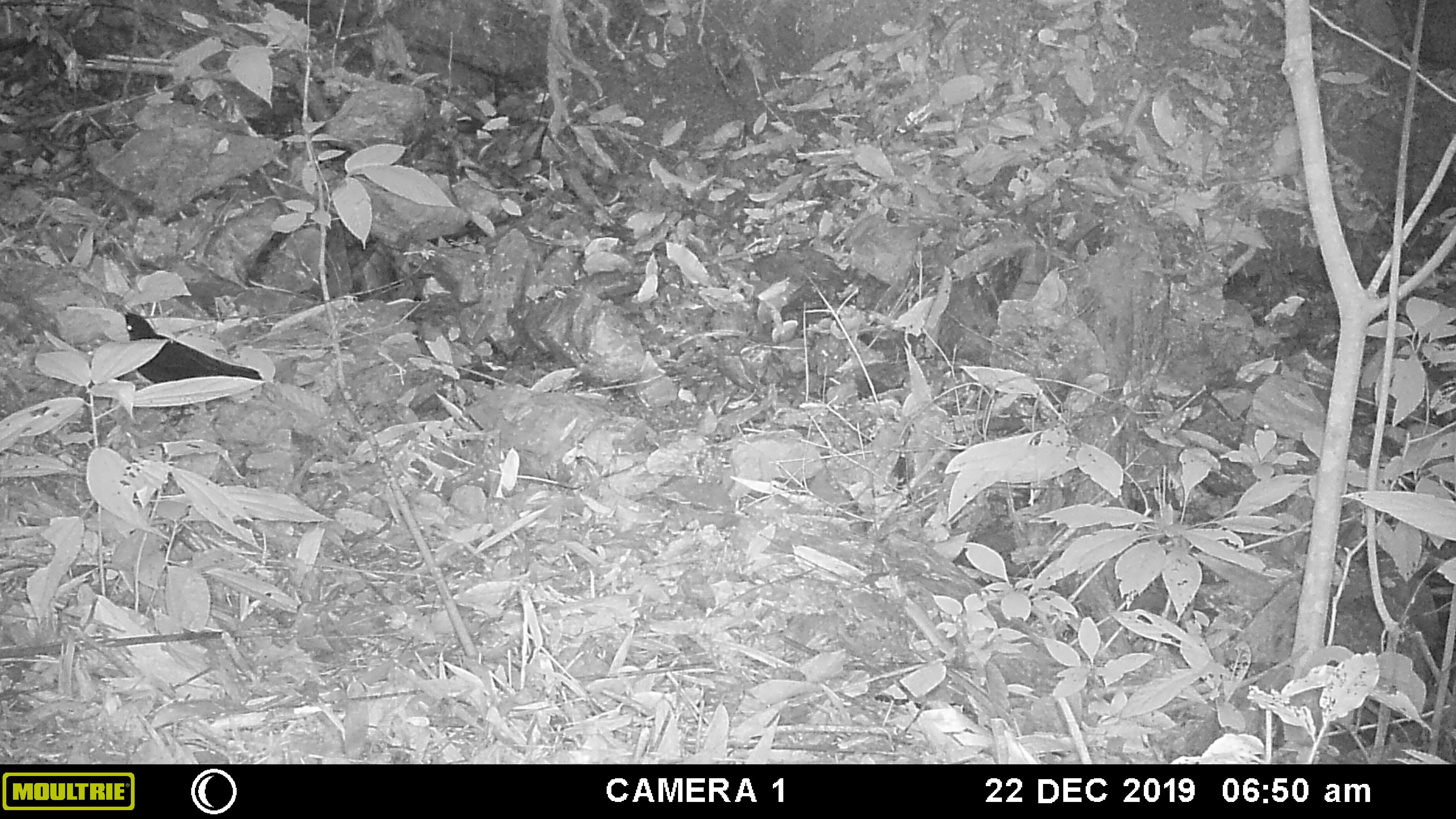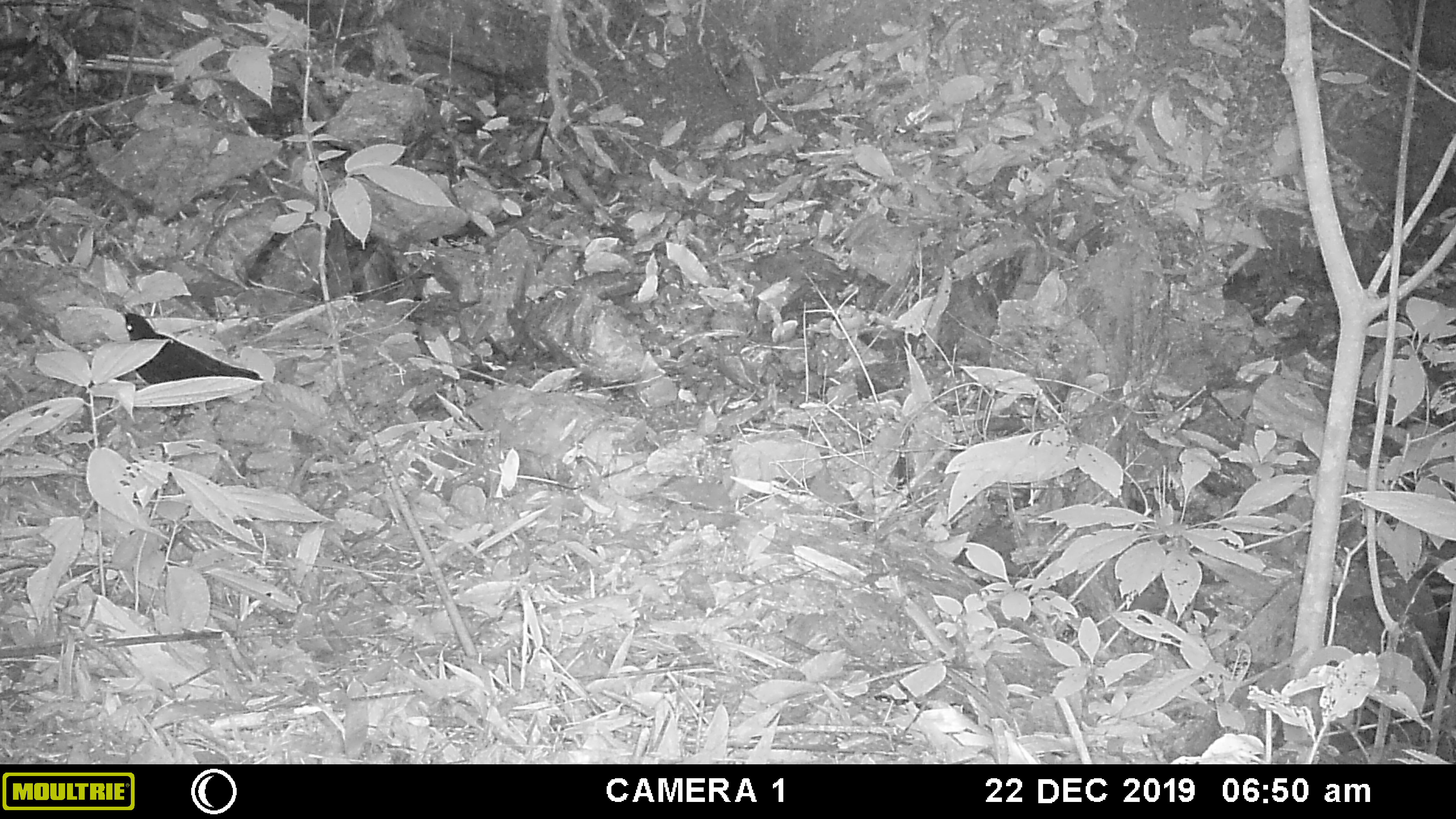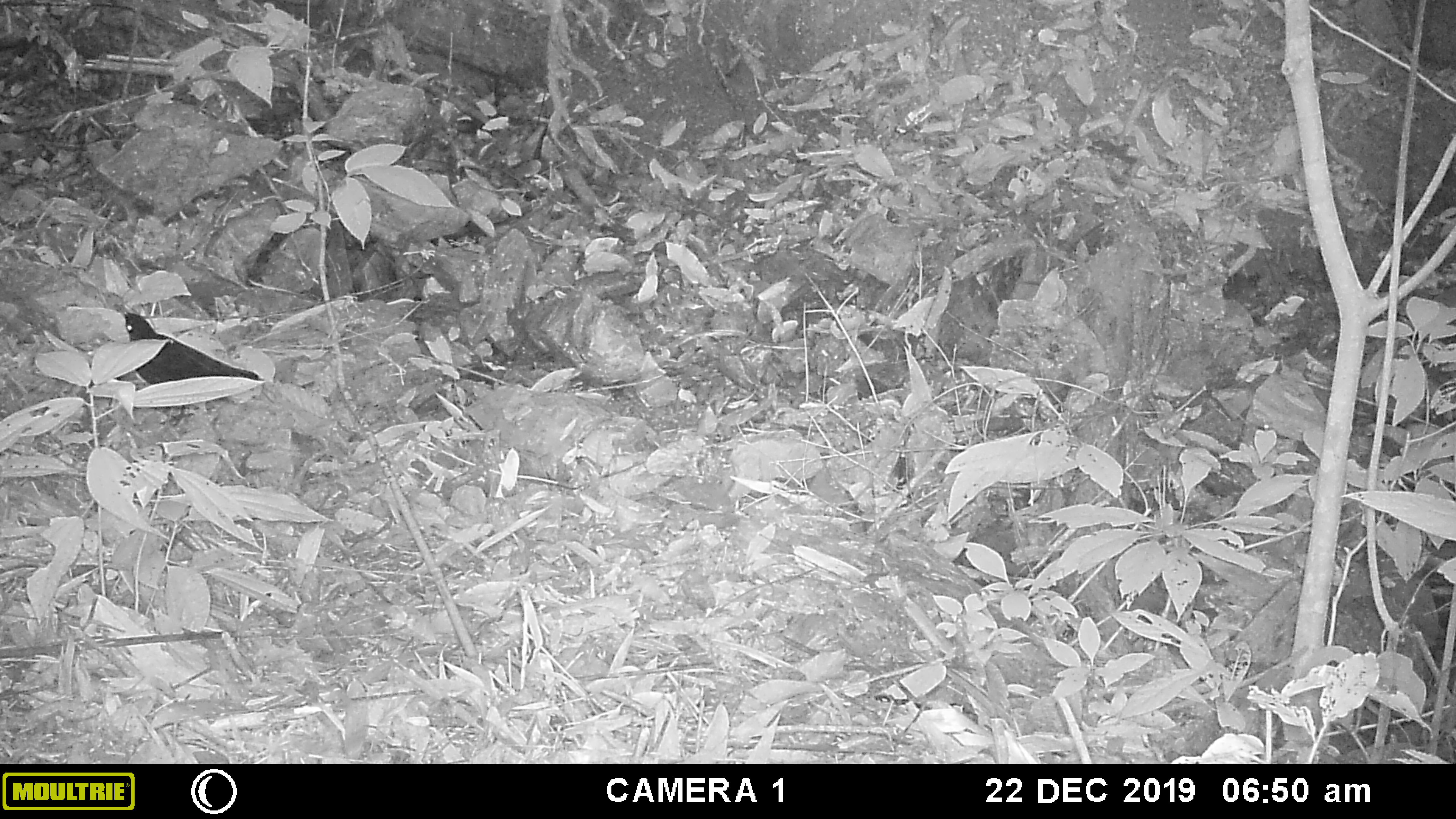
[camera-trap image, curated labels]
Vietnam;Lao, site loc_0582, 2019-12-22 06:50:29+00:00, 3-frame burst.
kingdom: Animalia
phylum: Chordata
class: Aves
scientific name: Aves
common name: bird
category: unidentified bird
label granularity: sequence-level